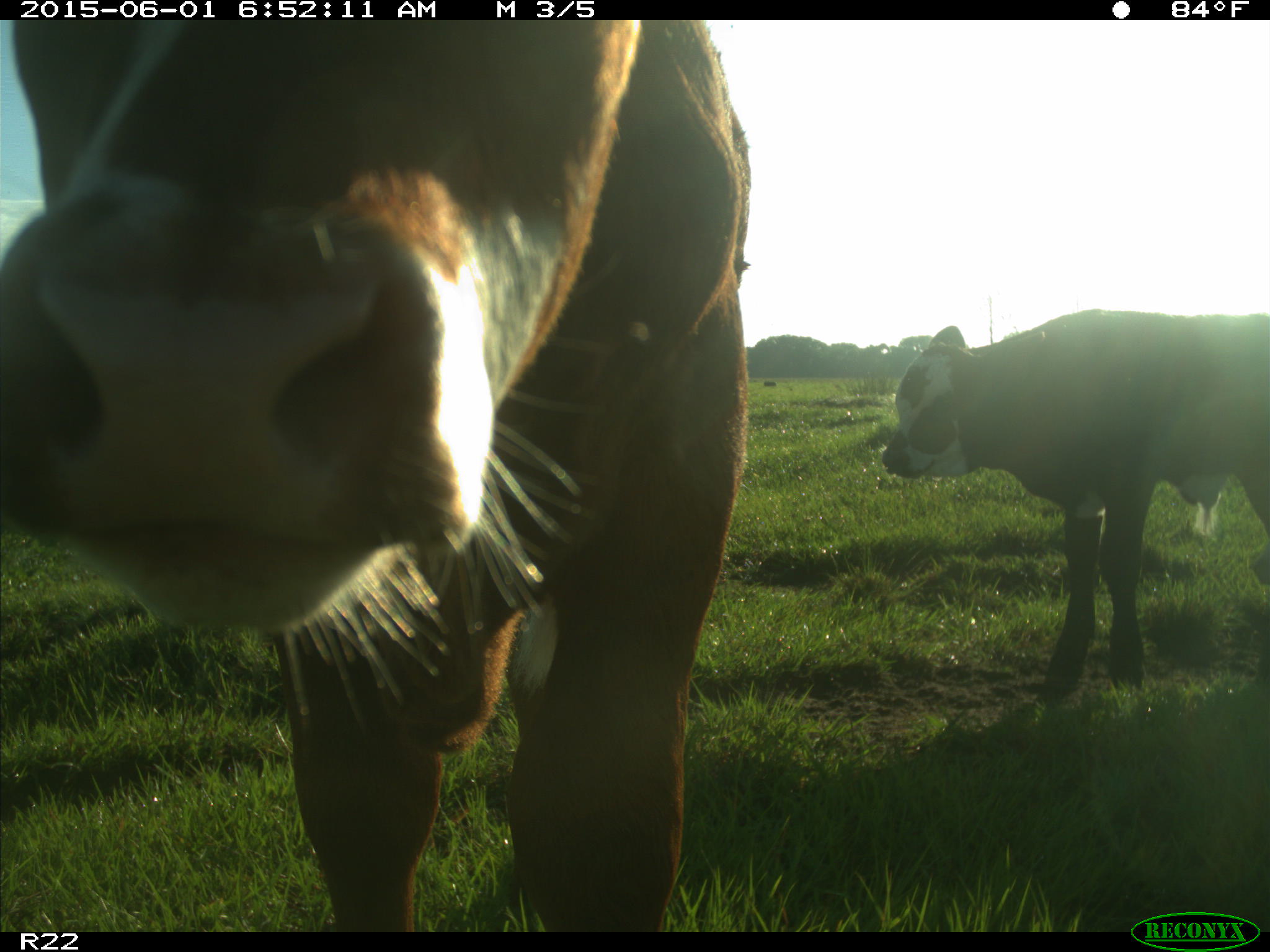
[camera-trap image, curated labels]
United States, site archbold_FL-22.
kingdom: Animalia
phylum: Chordata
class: Mammalia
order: Artiodactyla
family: Bovidae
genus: Bos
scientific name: Bos taurus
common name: domestic cow